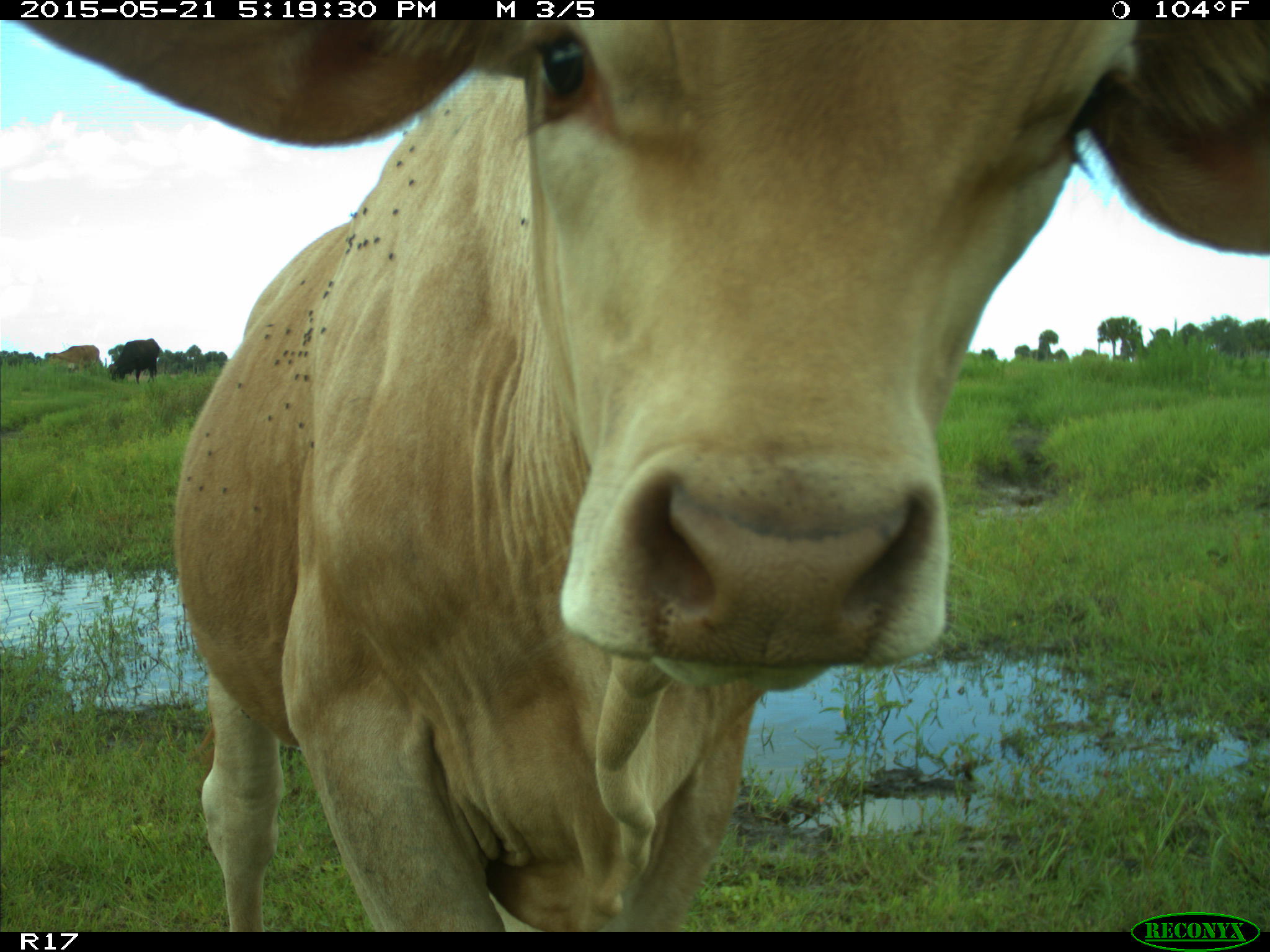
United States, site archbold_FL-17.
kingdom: Animalia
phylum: Chordata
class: Mammalia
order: Artiodactyla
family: Bovidae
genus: Bos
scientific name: Bos taurus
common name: domestic cow